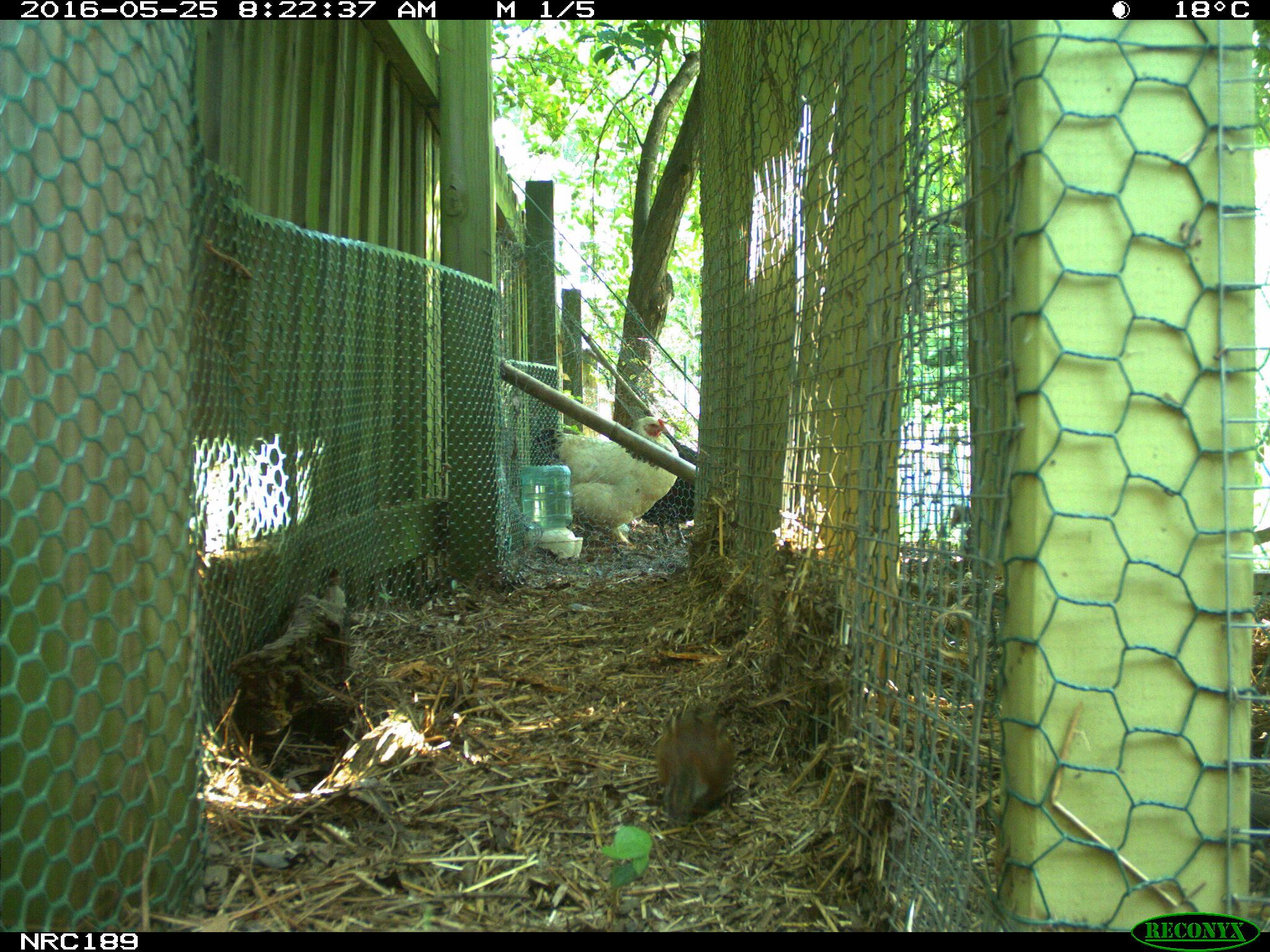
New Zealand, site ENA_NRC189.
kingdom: Animalia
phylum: Chordata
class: Aves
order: Galliformes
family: Phasianidae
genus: Gallus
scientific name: Gallus gallus domesticus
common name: chicken